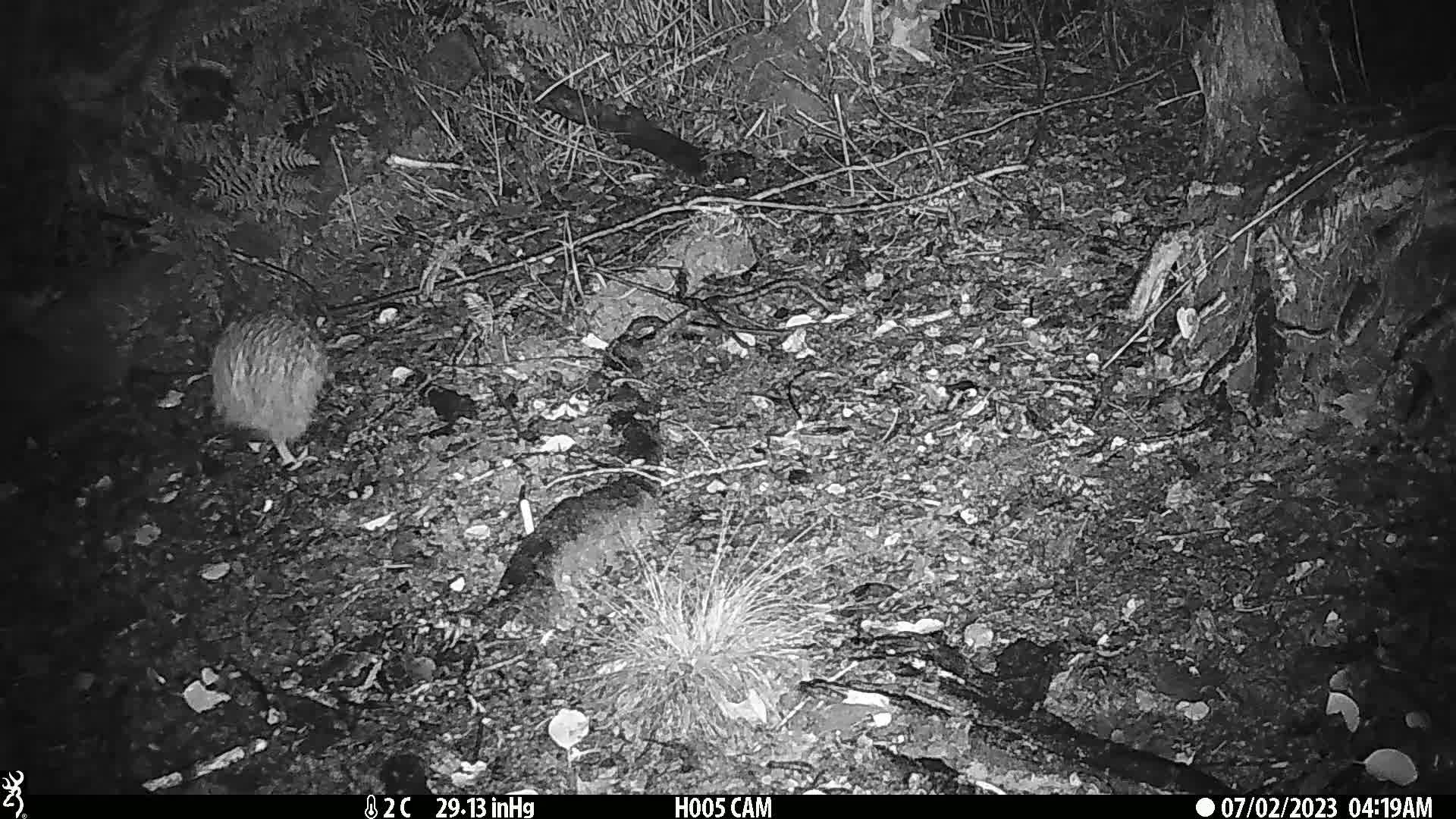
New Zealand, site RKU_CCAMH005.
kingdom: Animalia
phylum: Chordata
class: Aves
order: Apterygiformes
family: Apterygidae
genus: Apteryx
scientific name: Apteryx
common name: kiwi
Kiwi (Apteryx).